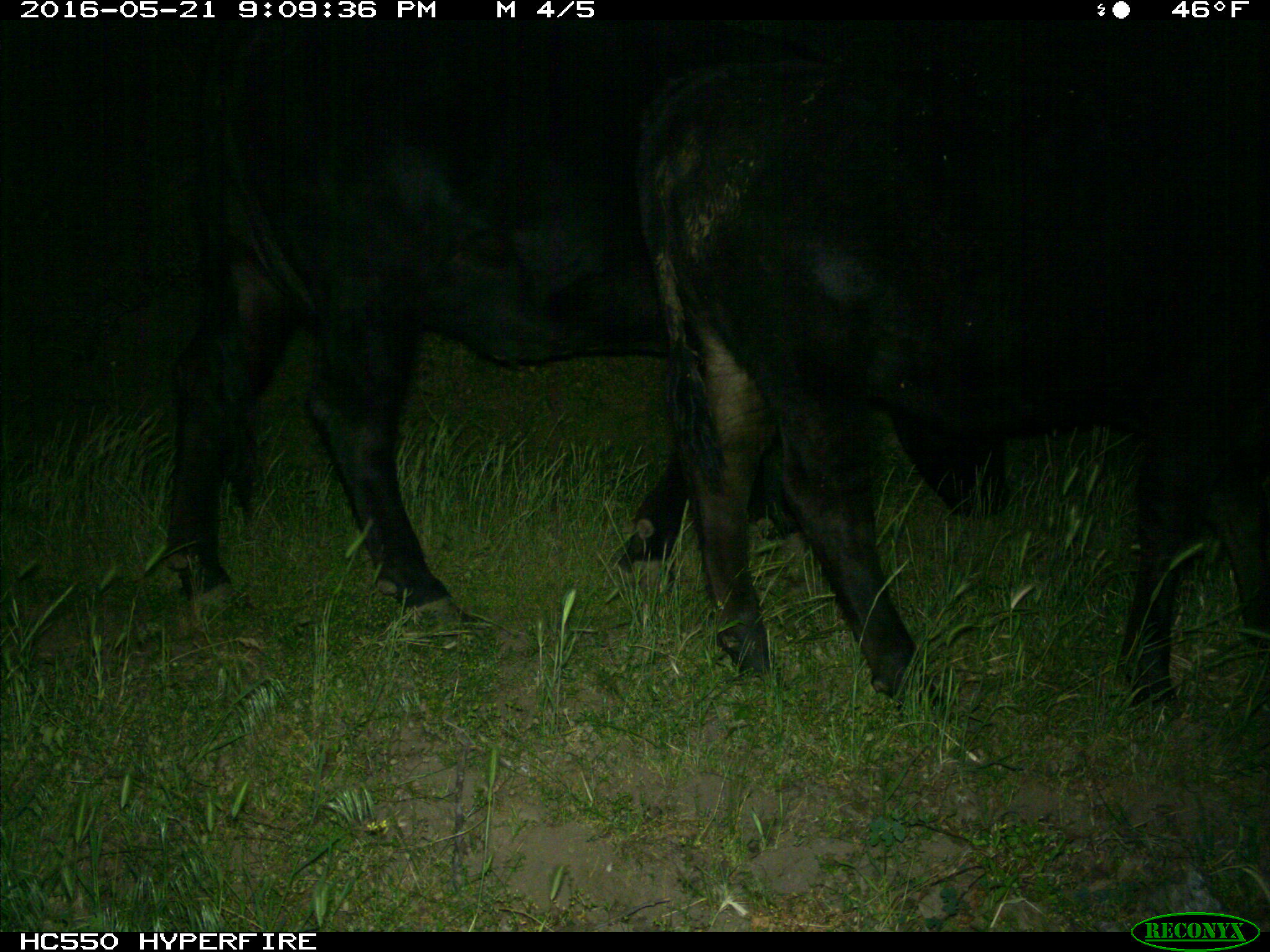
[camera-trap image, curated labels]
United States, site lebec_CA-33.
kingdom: Animalia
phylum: Chordata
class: Mammalia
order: Artiodactyla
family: Bovidae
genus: Bos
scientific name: Bos taurus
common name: domestic cow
Bos taurus (domestic cow).